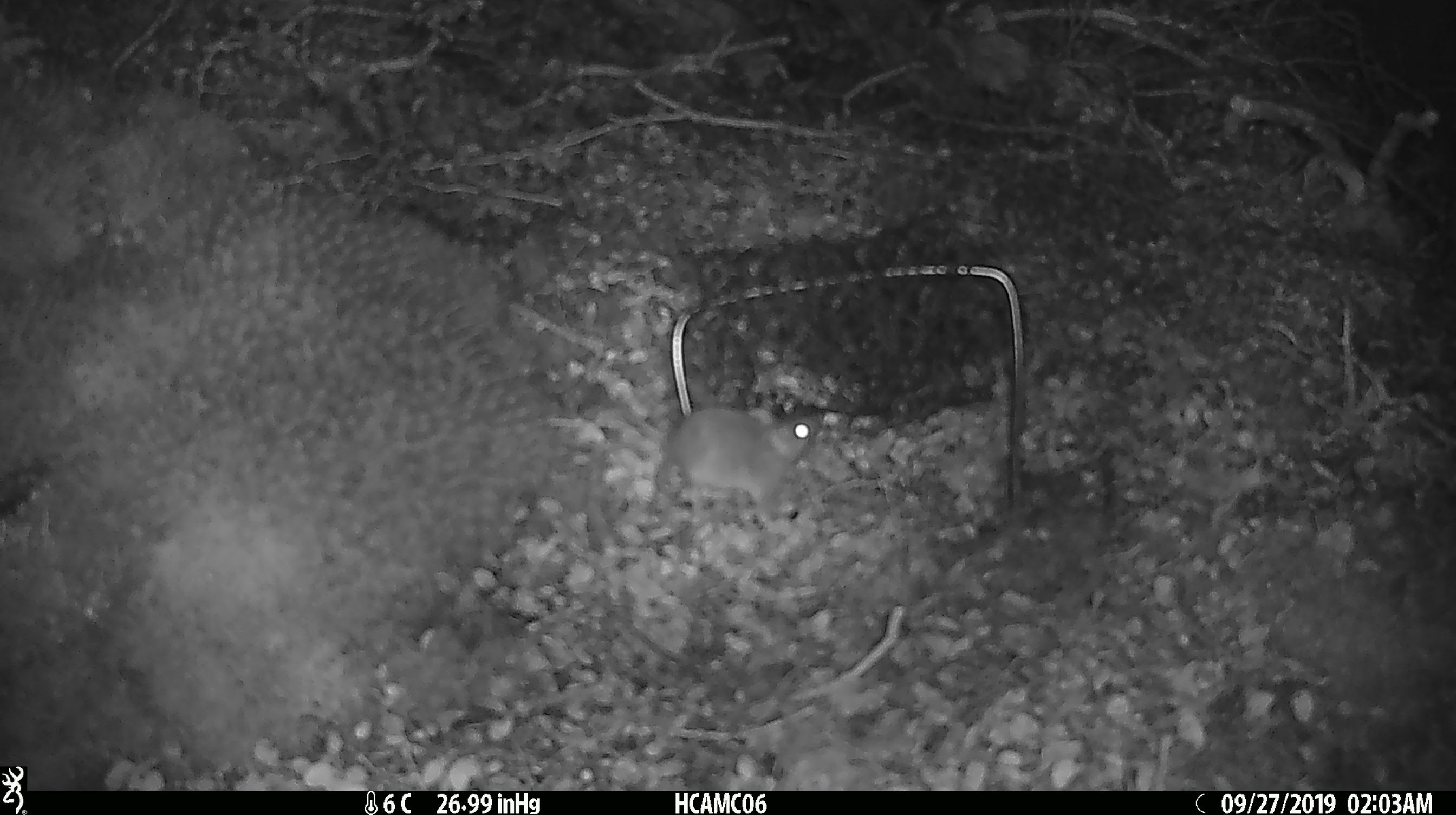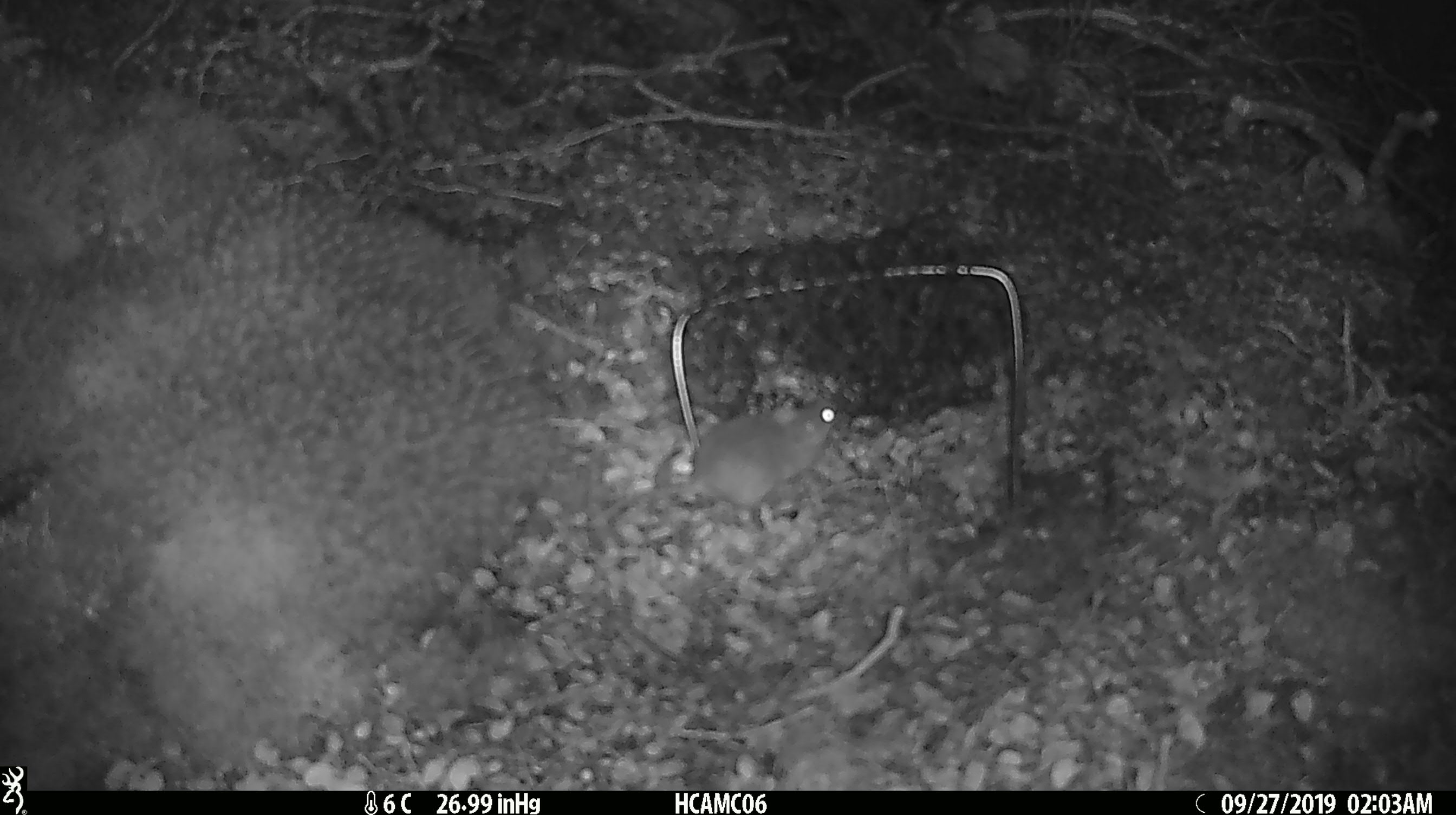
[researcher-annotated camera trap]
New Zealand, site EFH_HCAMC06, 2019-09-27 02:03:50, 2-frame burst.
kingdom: Animalia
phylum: Chordata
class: Mammalia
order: Rodentia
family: Muridae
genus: Mus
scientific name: Mus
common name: mouse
Mouse (Mus).